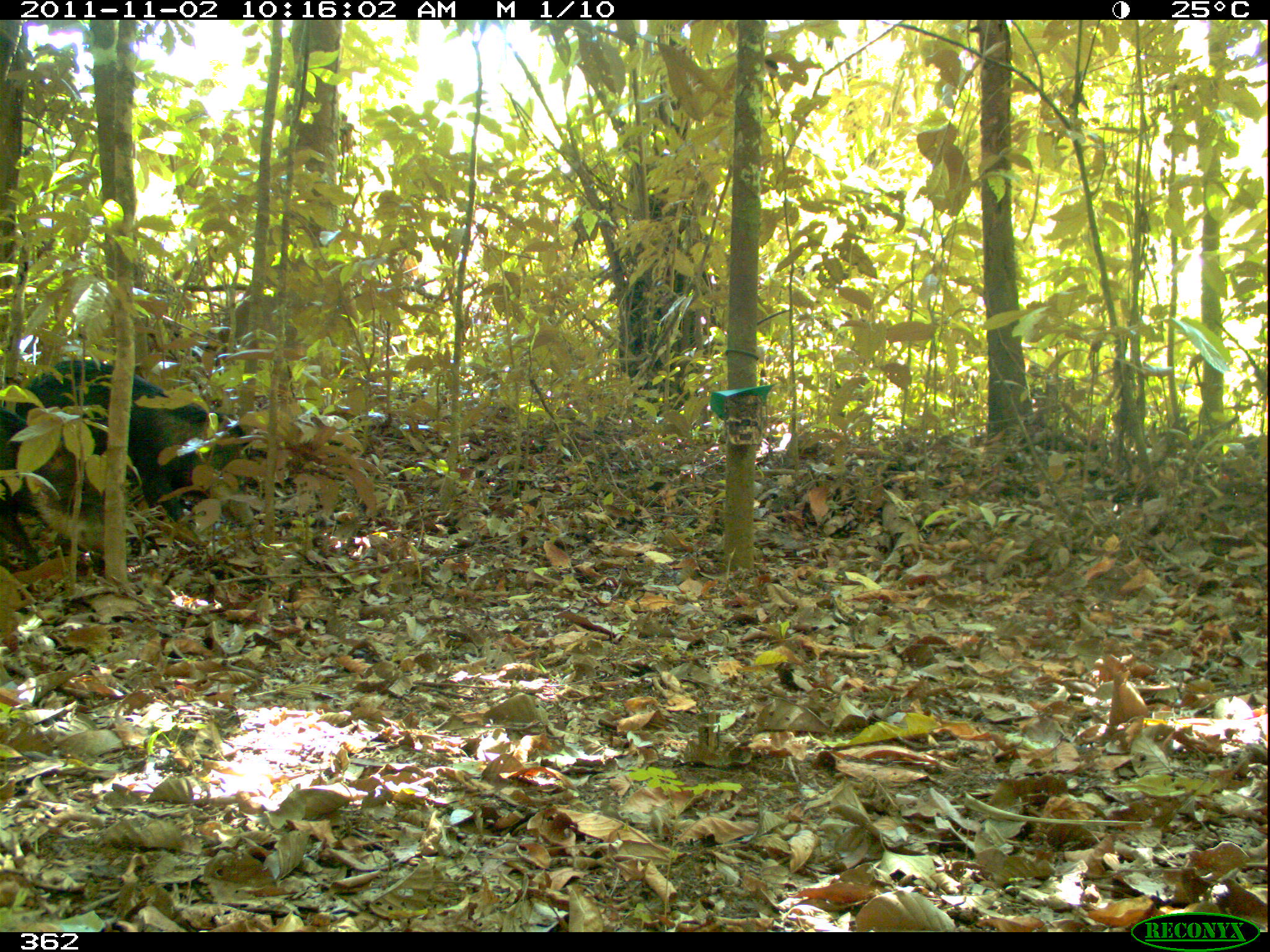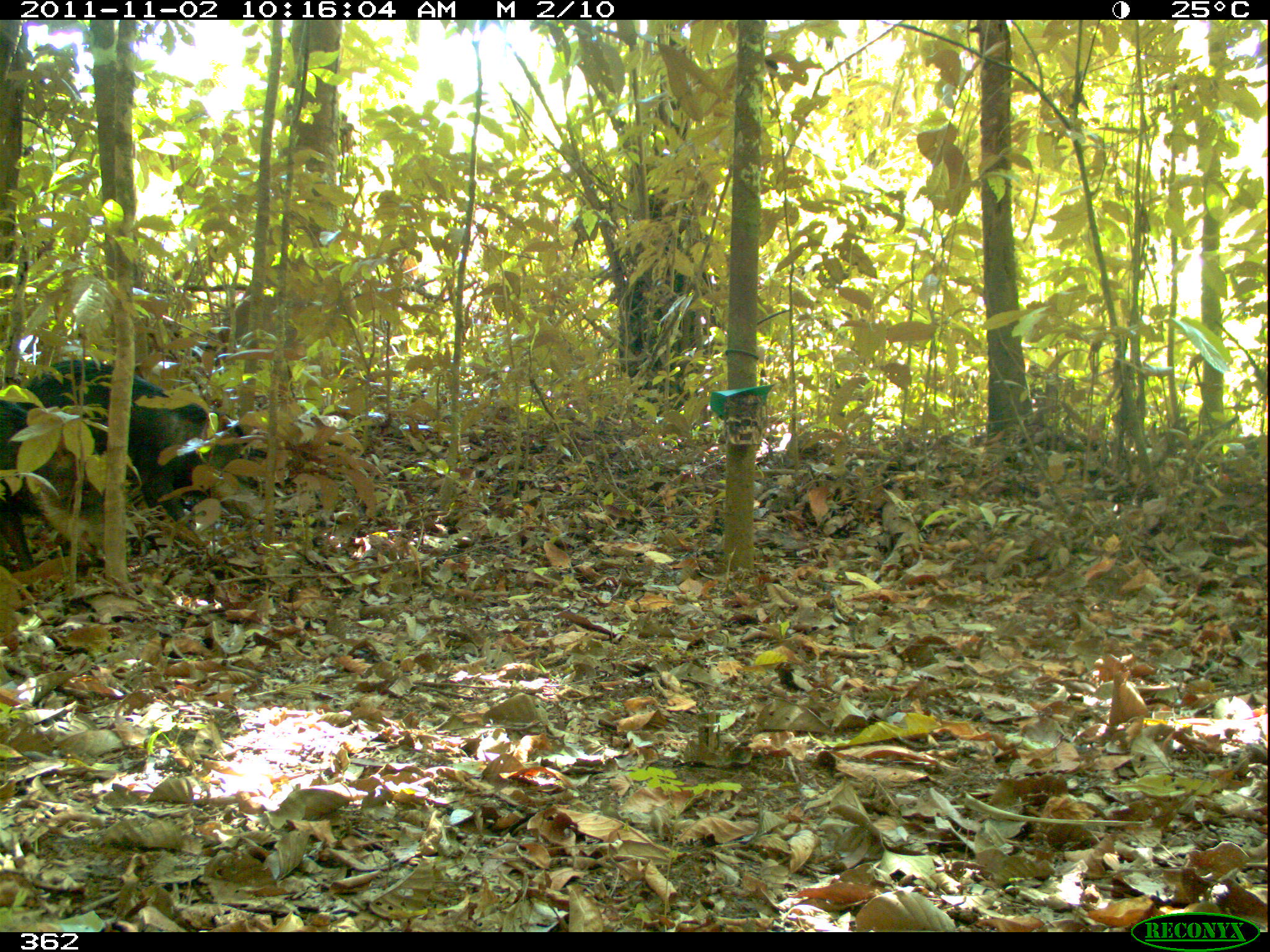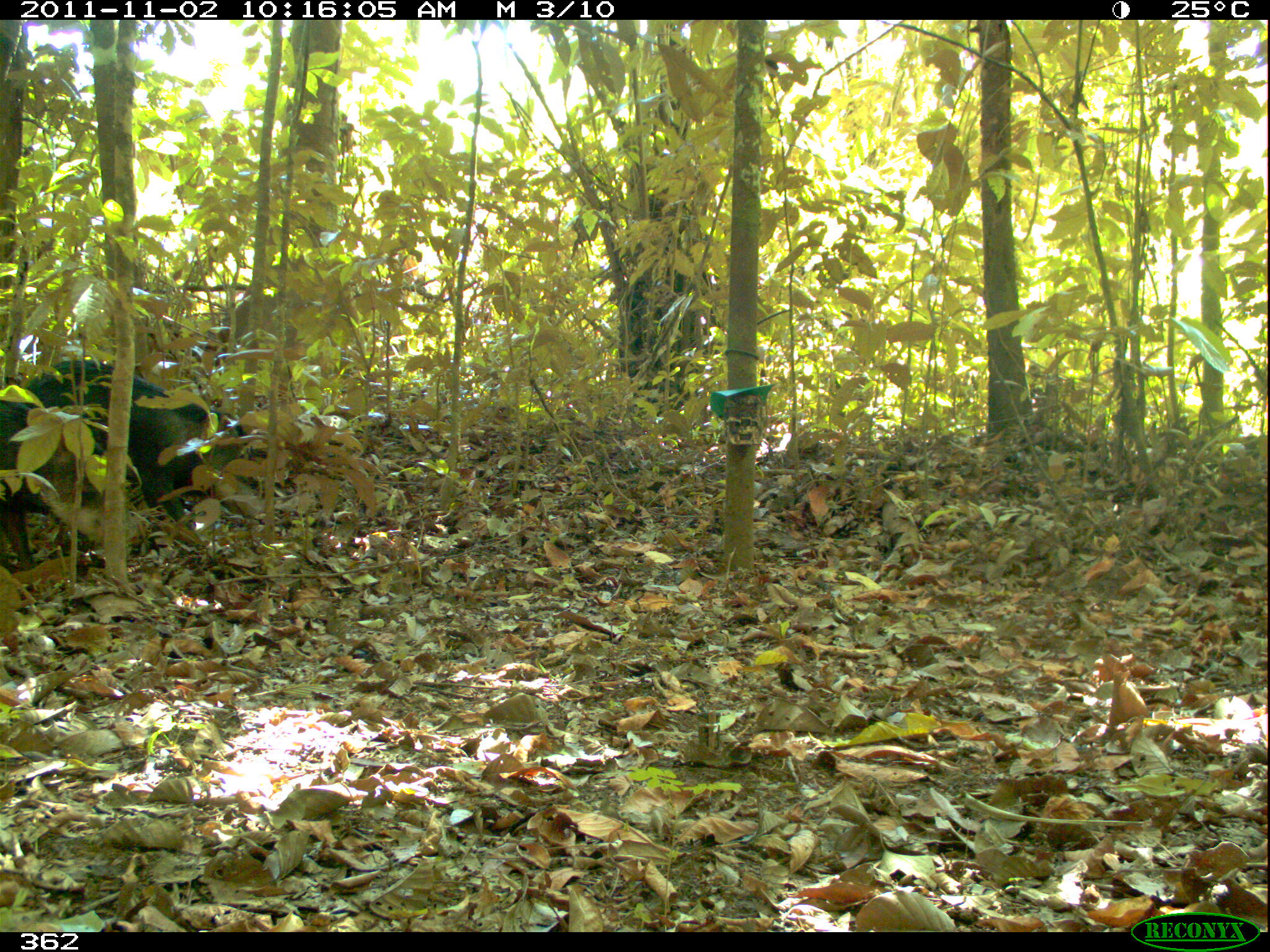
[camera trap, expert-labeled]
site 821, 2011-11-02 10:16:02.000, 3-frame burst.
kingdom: Animalia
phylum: Chordata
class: Mammalia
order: Artiodactyla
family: Tayassuidae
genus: Tayassu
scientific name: Tayassu pecari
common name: white-lipped peccary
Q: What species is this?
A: Tayassu pecari (white-lipped peccary).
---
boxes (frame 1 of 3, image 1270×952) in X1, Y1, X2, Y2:
tayassu pecari: 19, 355, 255, 528; 0, 401, 138, 566